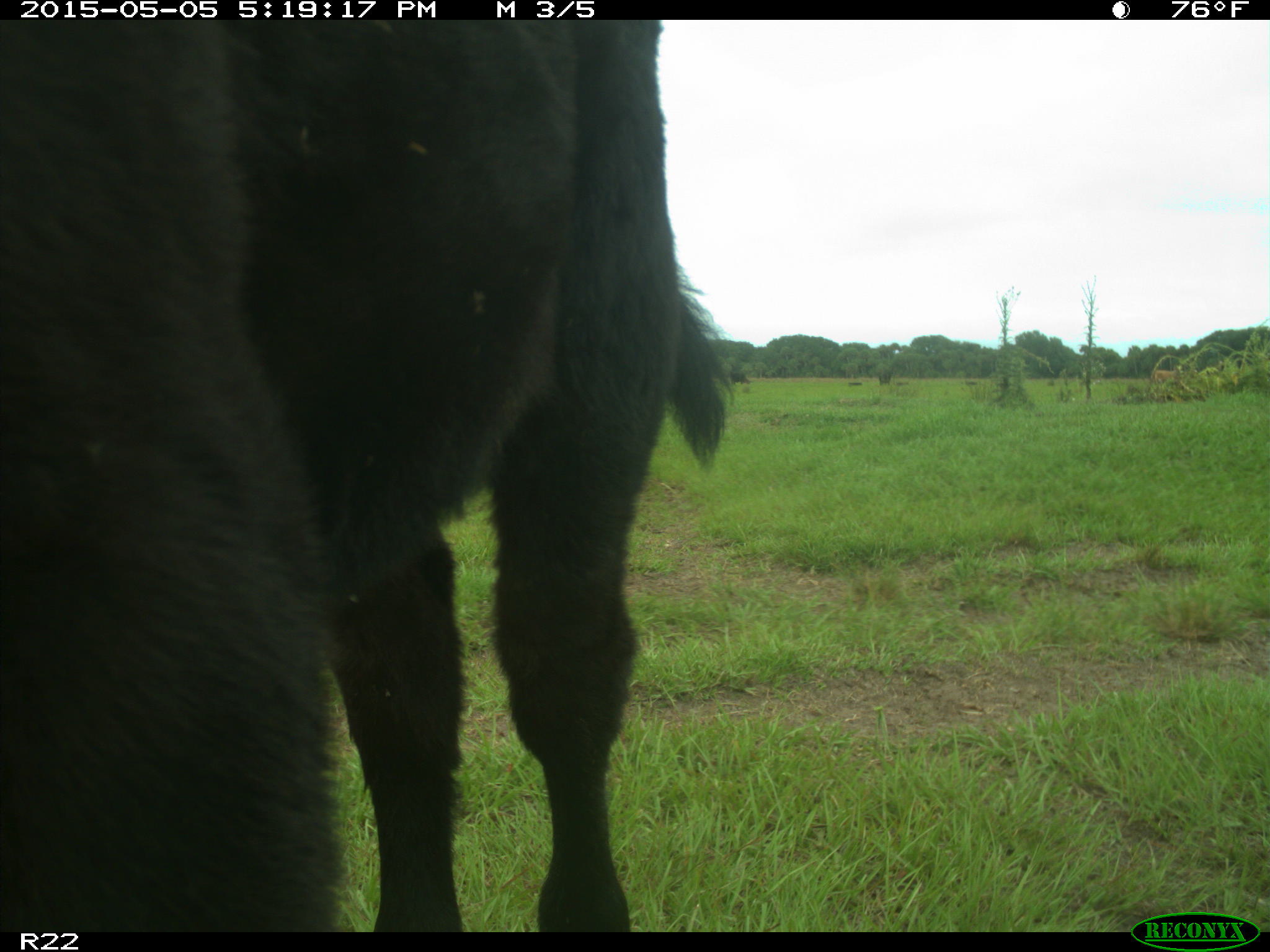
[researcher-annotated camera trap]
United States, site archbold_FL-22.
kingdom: Animalia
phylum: Chordata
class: Mammalia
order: Artiodactyla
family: Bovidae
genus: Bos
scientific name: Bos taurus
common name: domestic cow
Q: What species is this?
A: Bos taurus (domestic cow).